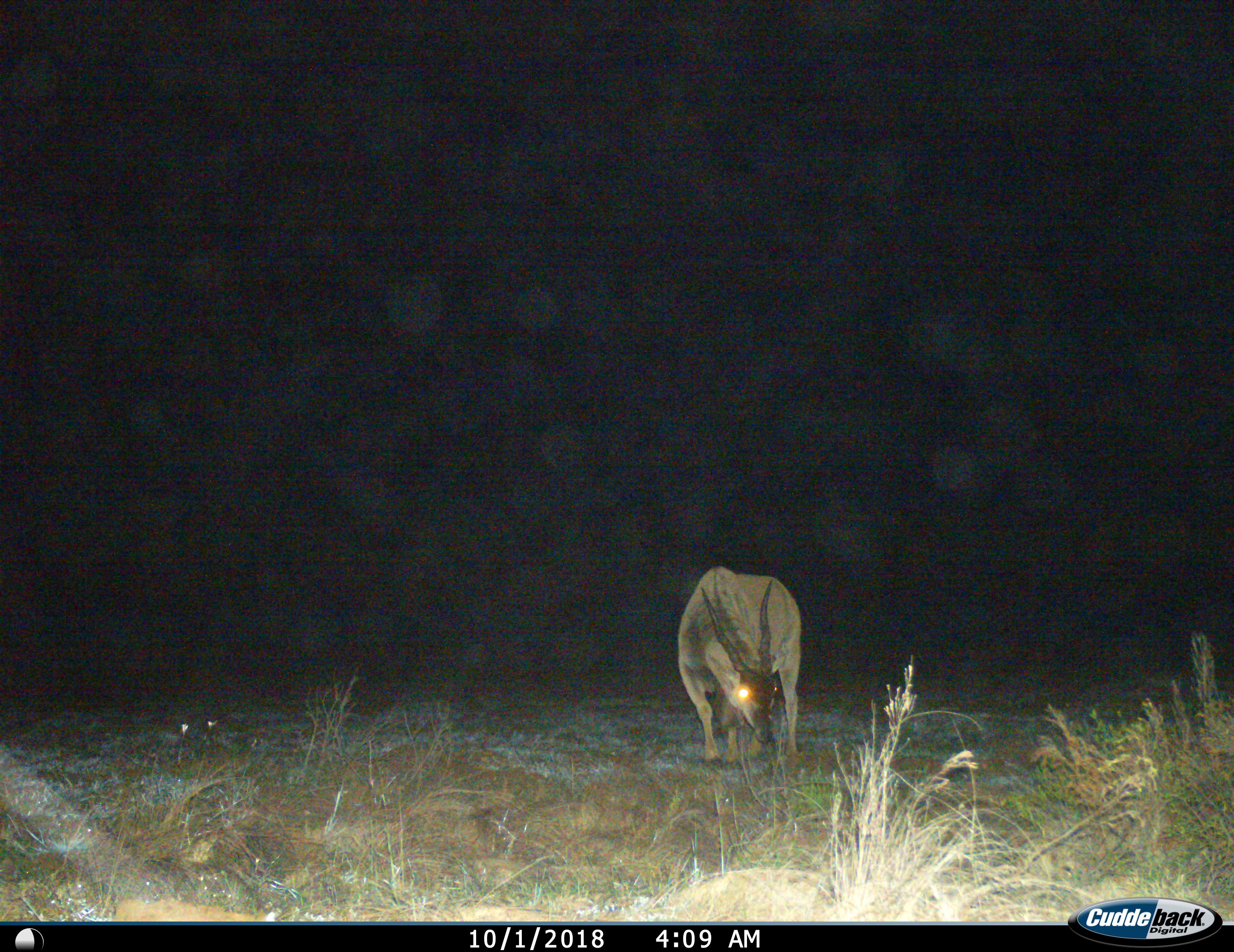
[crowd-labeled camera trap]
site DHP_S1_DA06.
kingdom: Animalia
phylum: Chordata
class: Mammalia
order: Artiodactyla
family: Bovidae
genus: Tragelaphus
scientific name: Tragelaphus oryx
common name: eland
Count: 1.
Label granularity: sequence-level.